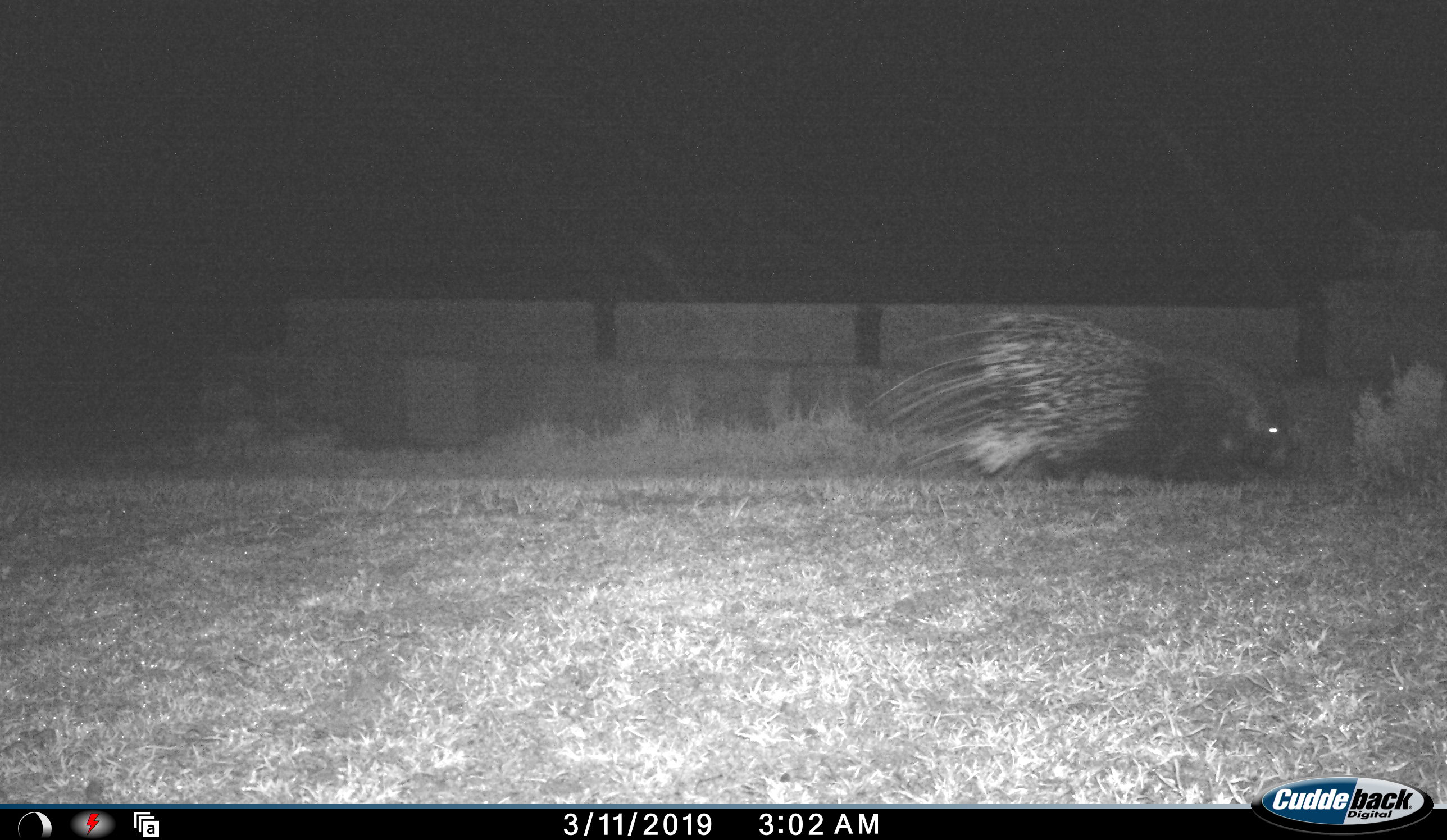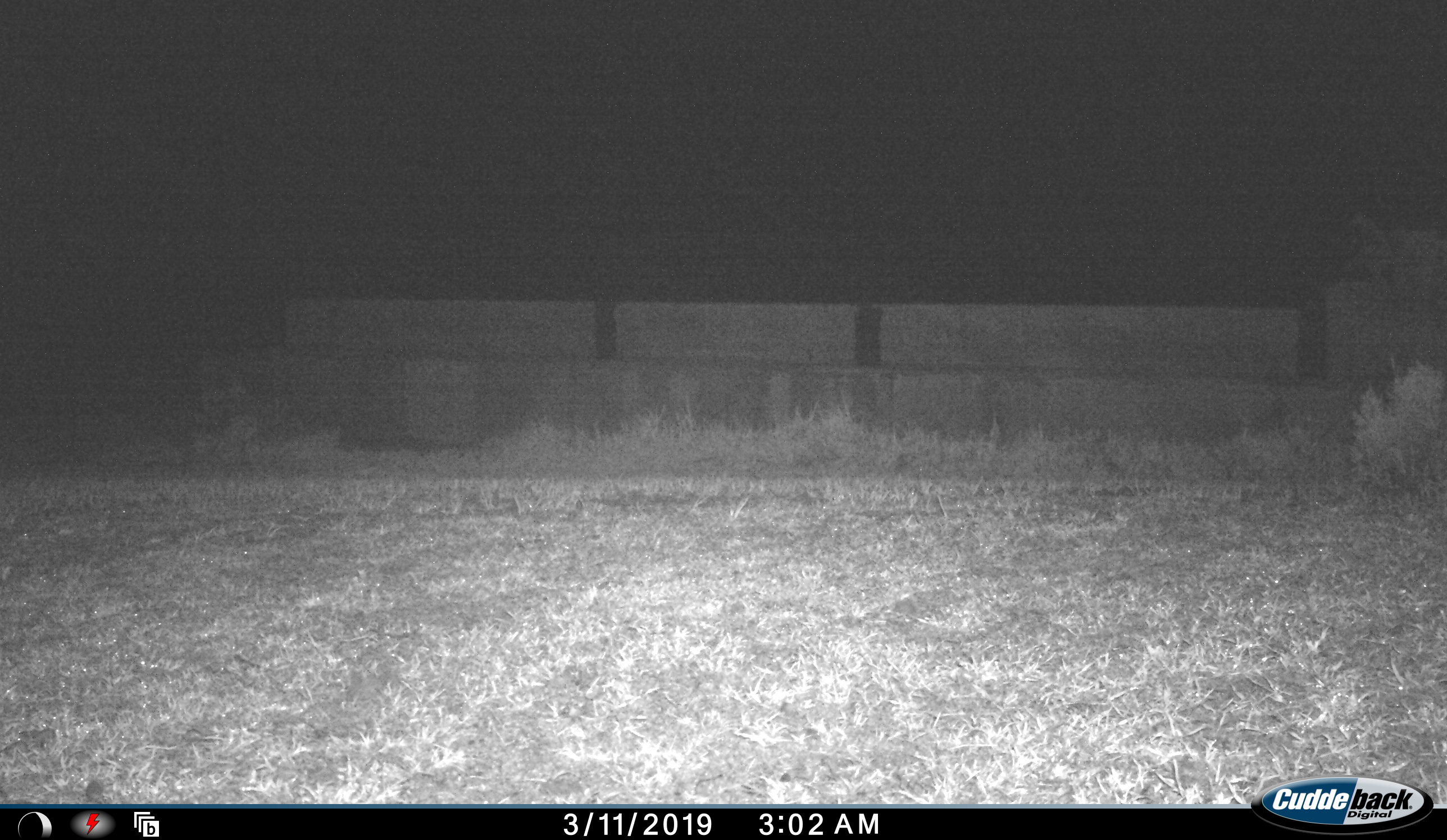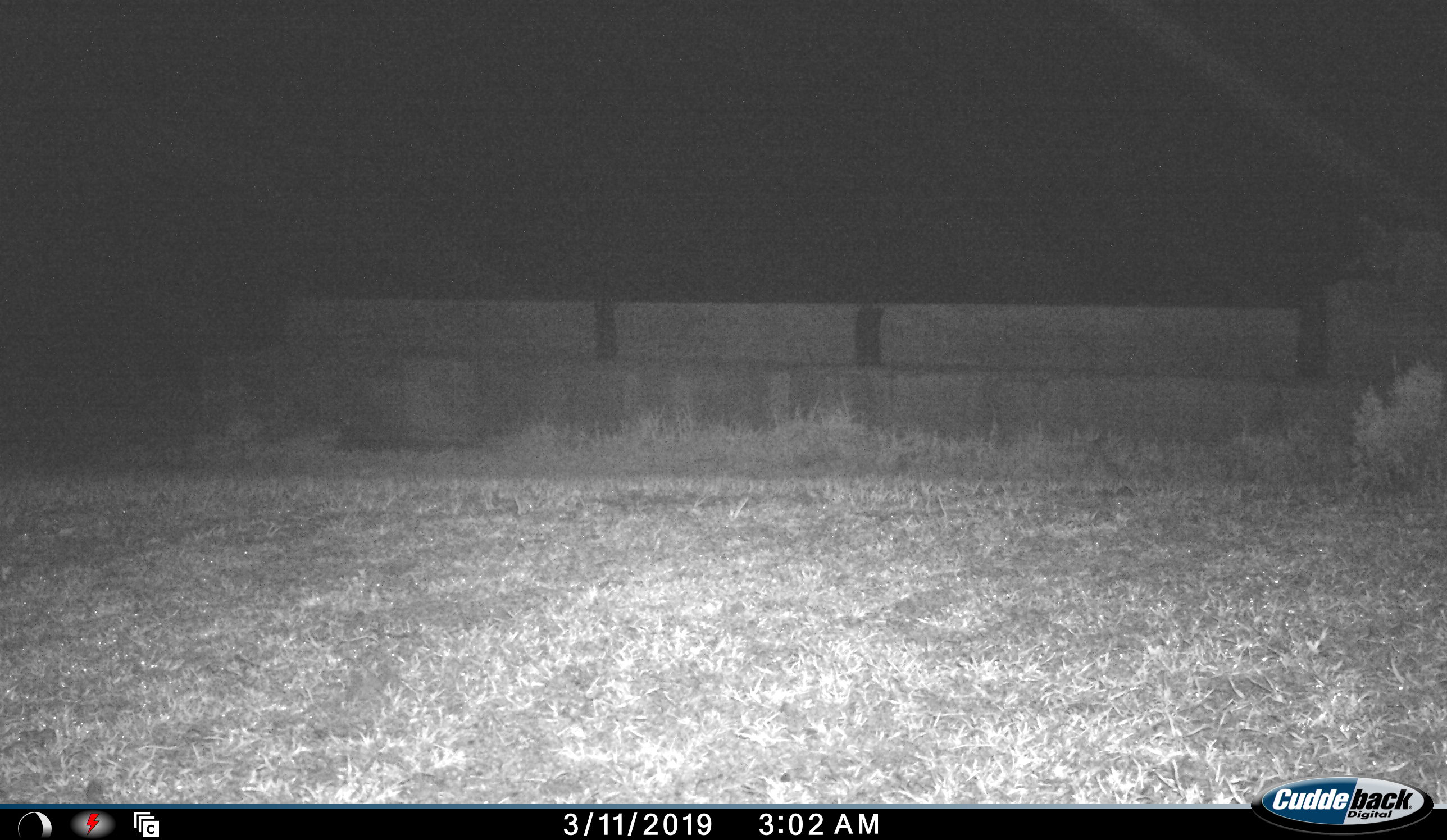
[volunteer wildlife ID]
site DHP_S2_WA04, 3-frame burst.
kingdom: Animalia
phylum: Chordata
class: Mammalia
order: Rodentia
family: Hystricidae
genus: Hystrix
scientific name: Hystrix cristata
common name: crested porcupine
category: porcupine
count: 1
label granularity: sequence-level